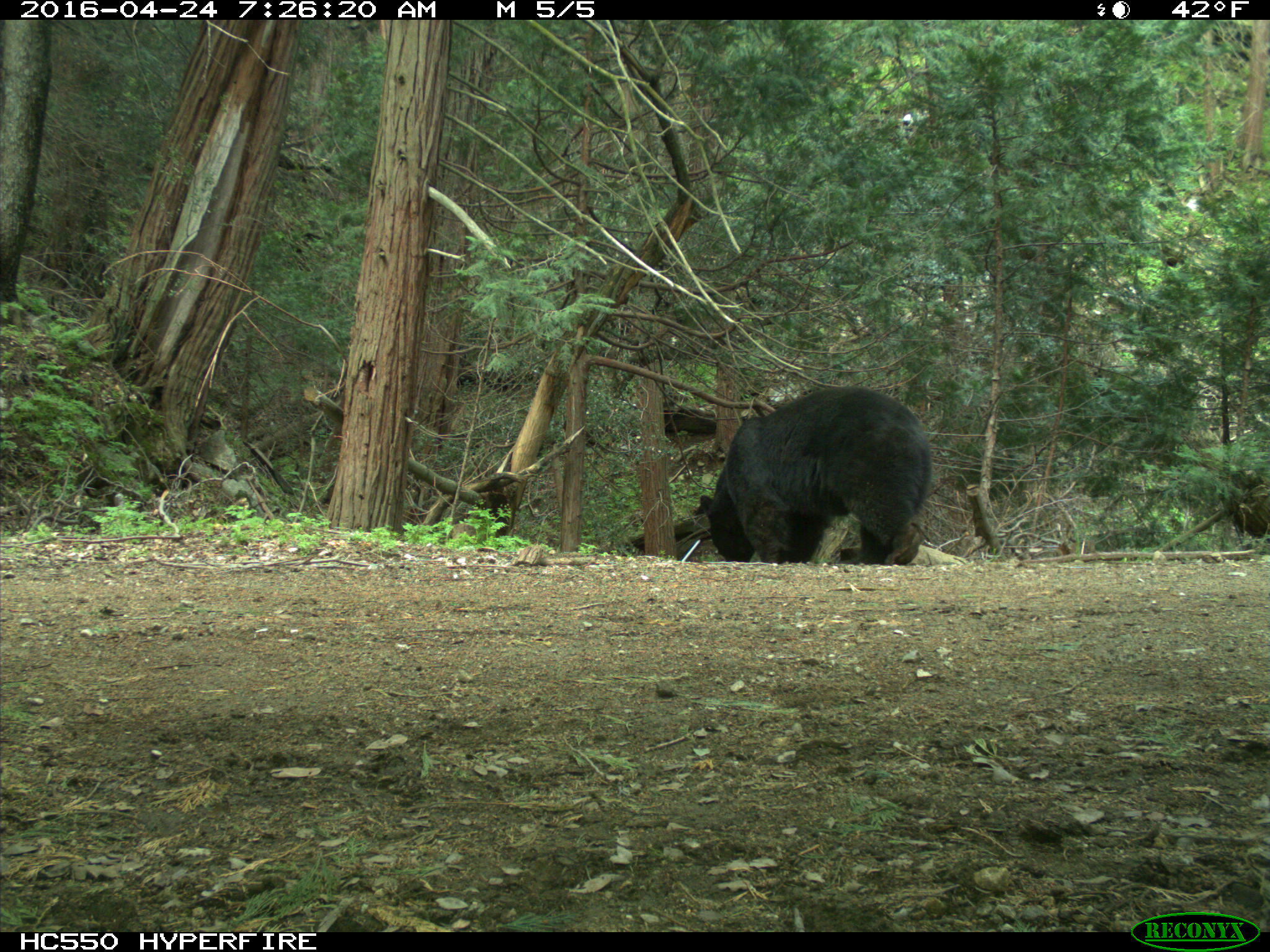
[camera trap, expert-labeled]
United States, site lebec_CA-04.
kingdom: Animalia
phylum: Chordata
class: Mammalia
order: Carnivora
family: Ursidae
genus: Ursus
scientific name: Ursus americanus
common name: american black bear